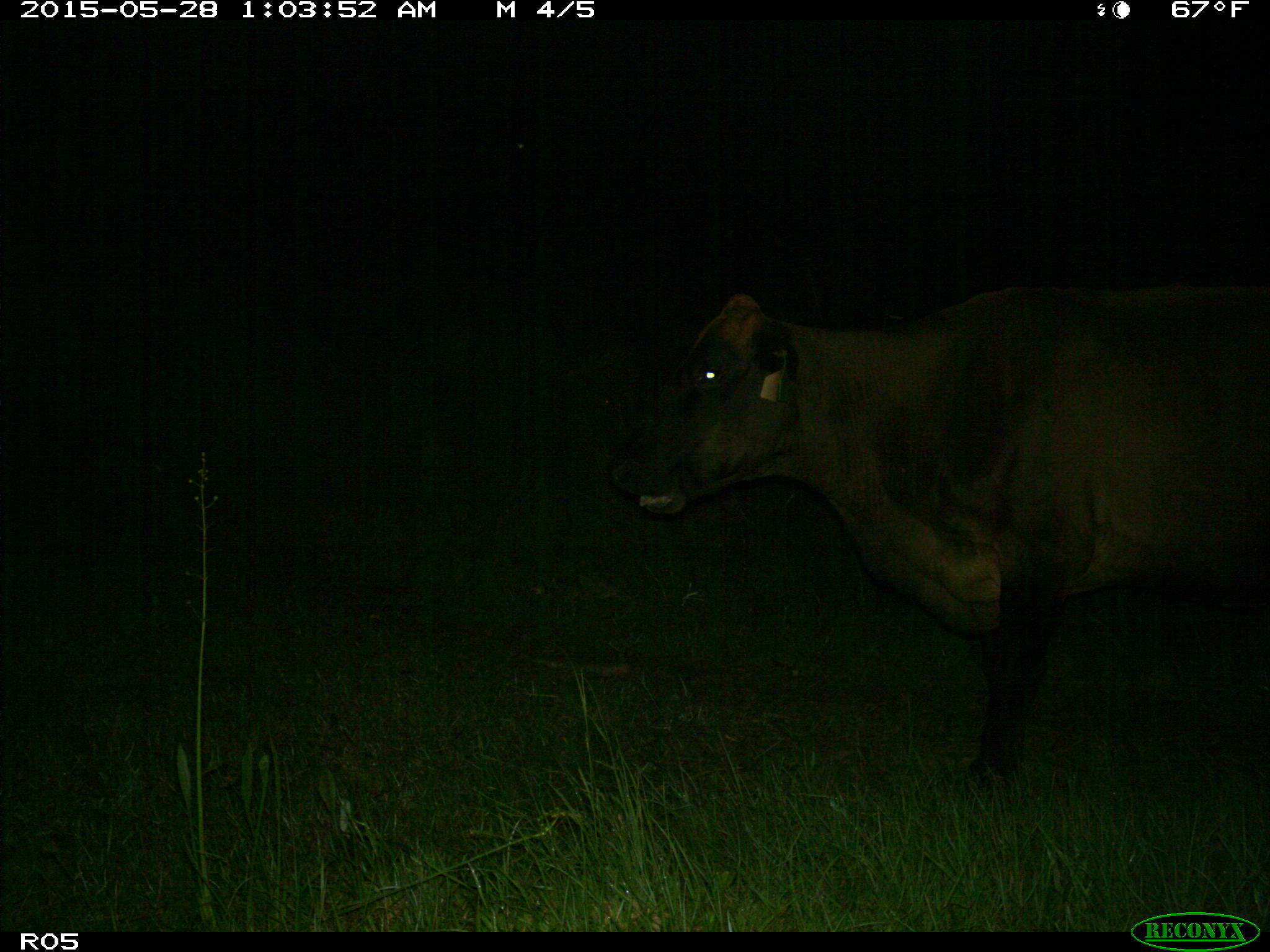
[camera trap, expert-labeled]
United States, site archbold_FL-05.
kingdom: Animalia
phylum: Chordata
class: Mammalia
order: Artiodactyla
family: Bovidae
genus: Bos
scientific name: Bos taurus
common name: domestic cow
Bos taurus (domestic cow).